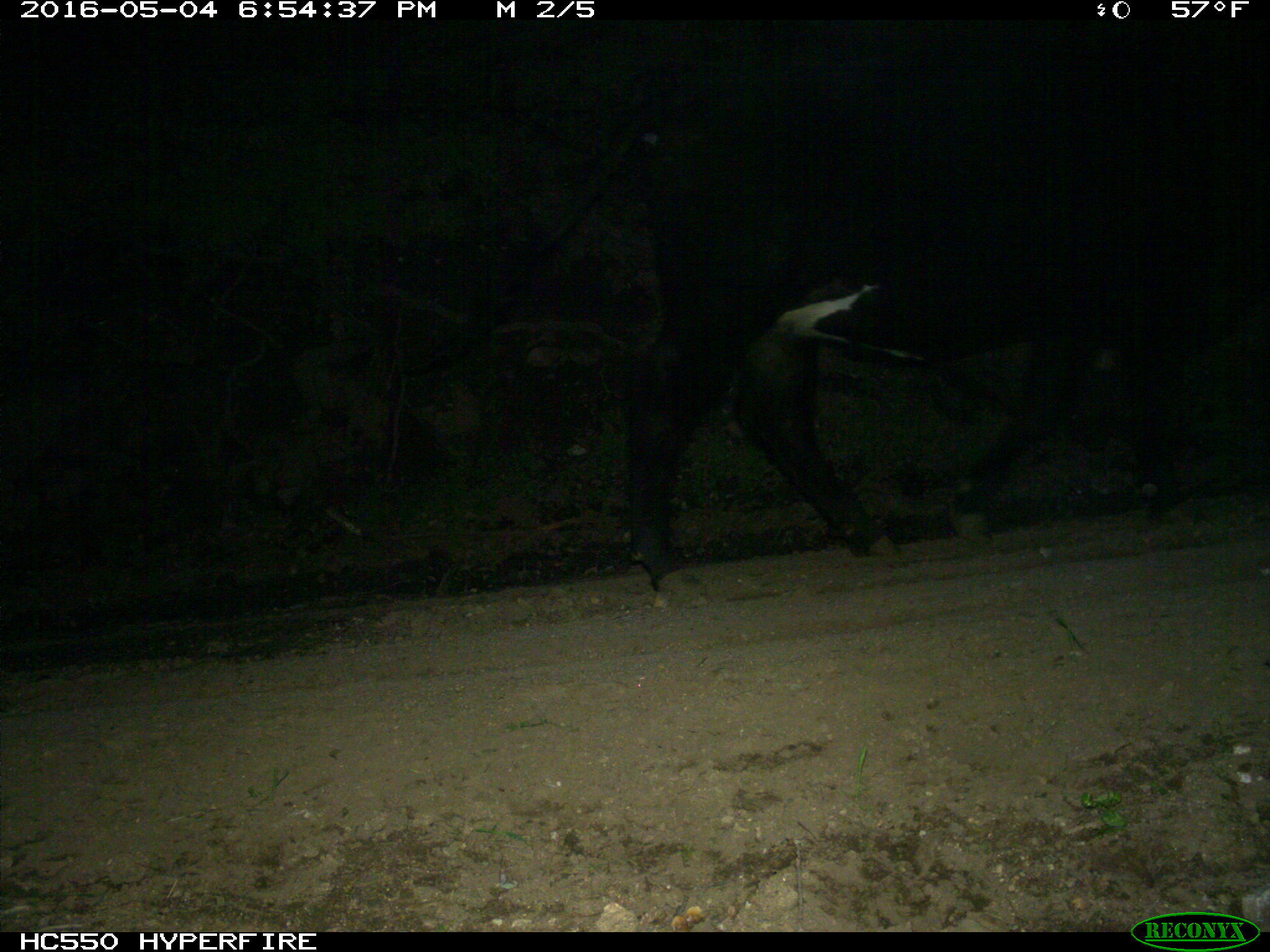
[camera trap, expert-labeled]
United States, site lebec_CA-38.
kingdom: Animalia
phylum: Chordata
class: Mammalia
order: Artiodactyla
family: Bovidae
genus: Bos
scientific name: Bos taurus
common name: domestic cow